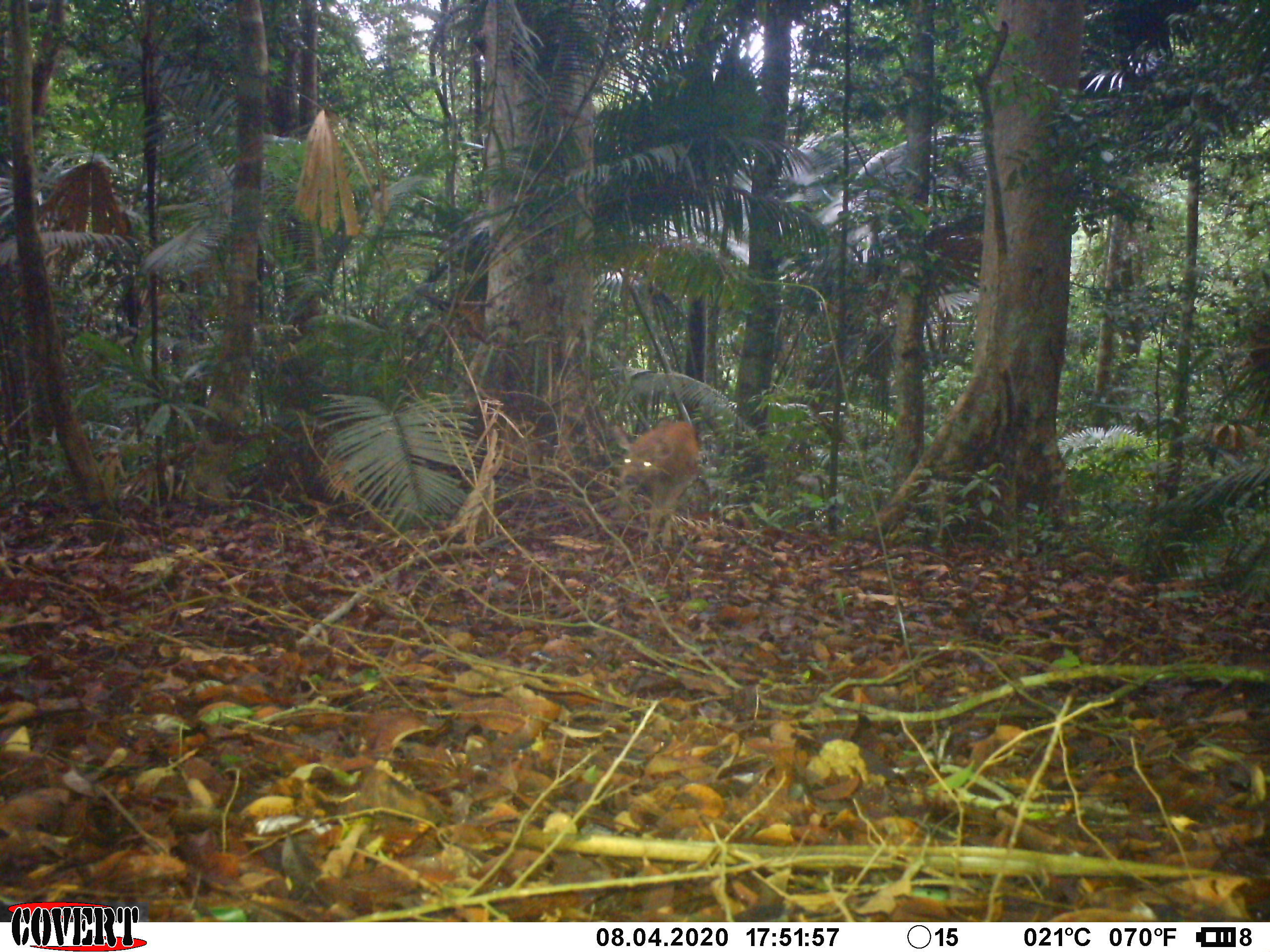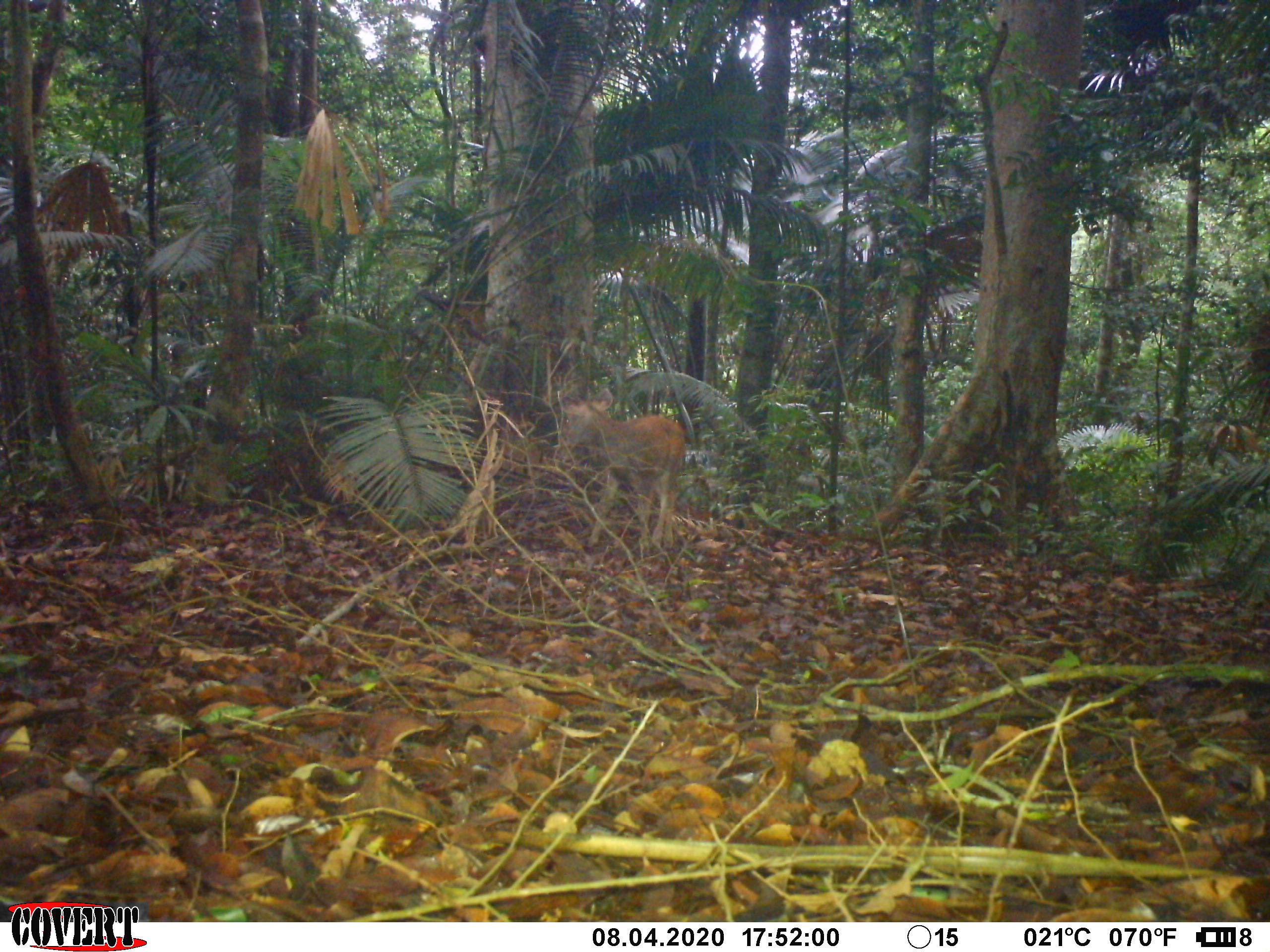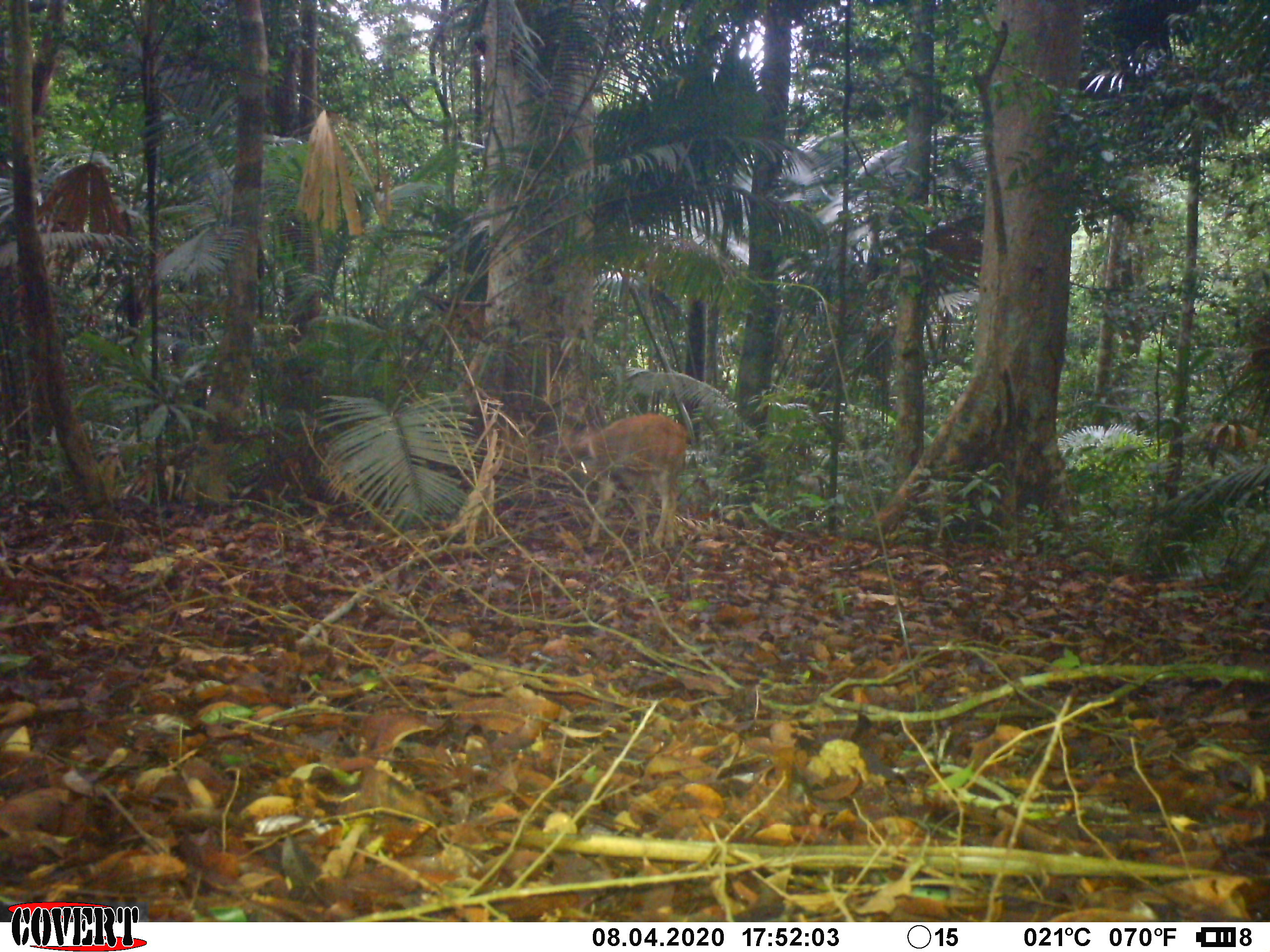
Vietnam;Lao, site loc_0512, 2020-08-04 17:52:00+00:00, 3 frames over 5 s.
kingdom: Animalia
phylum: Chordata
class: Mammalia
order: Artiodactyla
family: Cervidae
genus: Muntiacus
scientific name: Muntiacus vuquangensis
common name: large-antlered muntjac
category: large antlered muntjac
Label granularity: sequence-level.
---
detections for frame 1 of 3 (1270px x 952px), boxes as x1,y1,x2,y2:
large antlered muntjac: 613,419,700,555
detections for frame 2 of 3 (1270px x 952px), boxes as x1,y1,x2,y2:
large antlered muntjac: 557,386,685,548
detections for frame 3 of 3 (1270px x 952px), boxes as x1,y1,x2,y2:
large antlered muntjac: 538,411,688,551